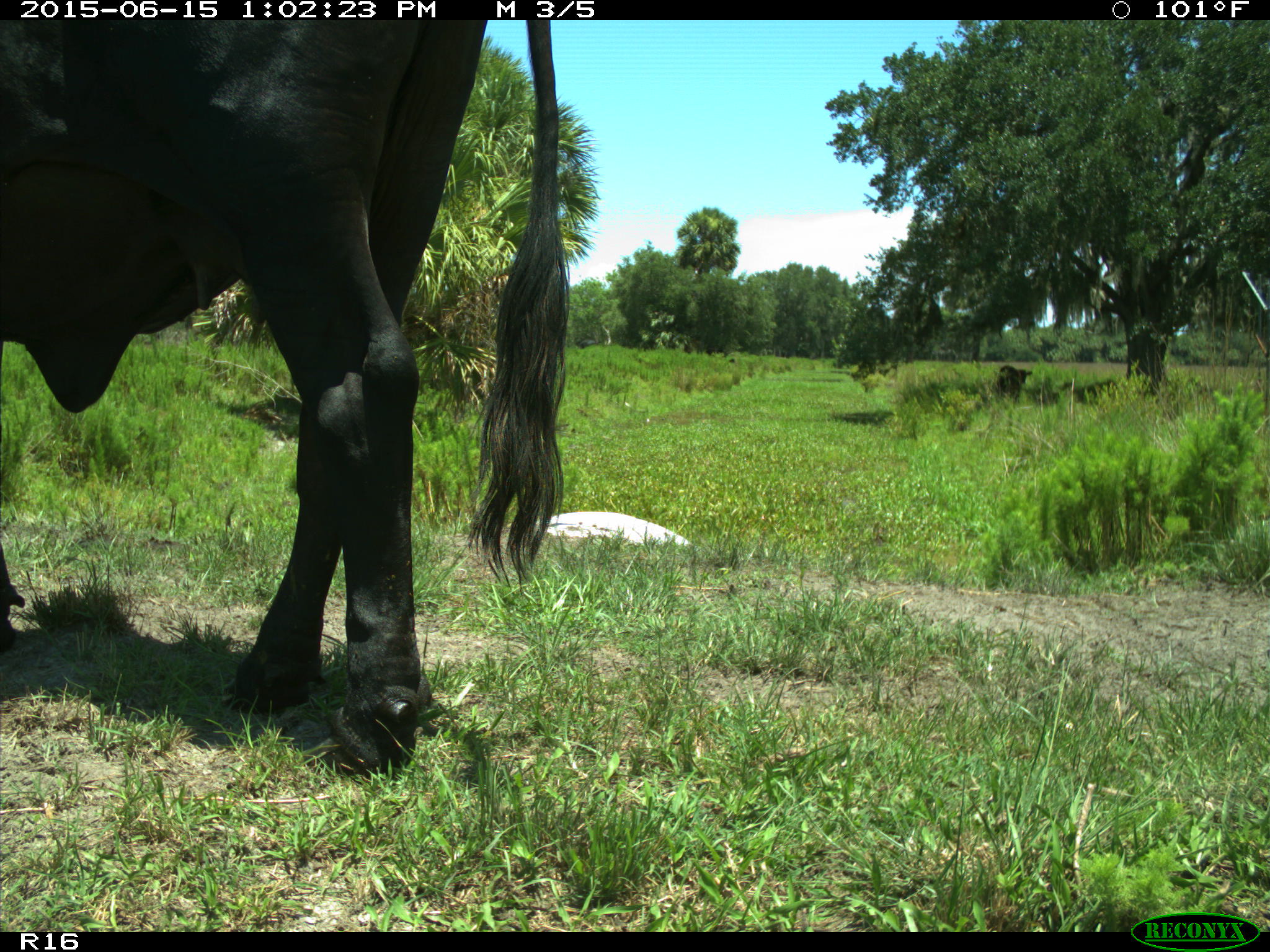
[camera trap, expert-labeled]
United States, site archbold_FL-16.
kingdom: Animalia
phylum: Chordata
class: Mammalia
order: Artiodactyla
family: Bovidae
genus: Bos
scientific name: Bos taurus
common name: domestic cow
Bos taurus (domestic cow).